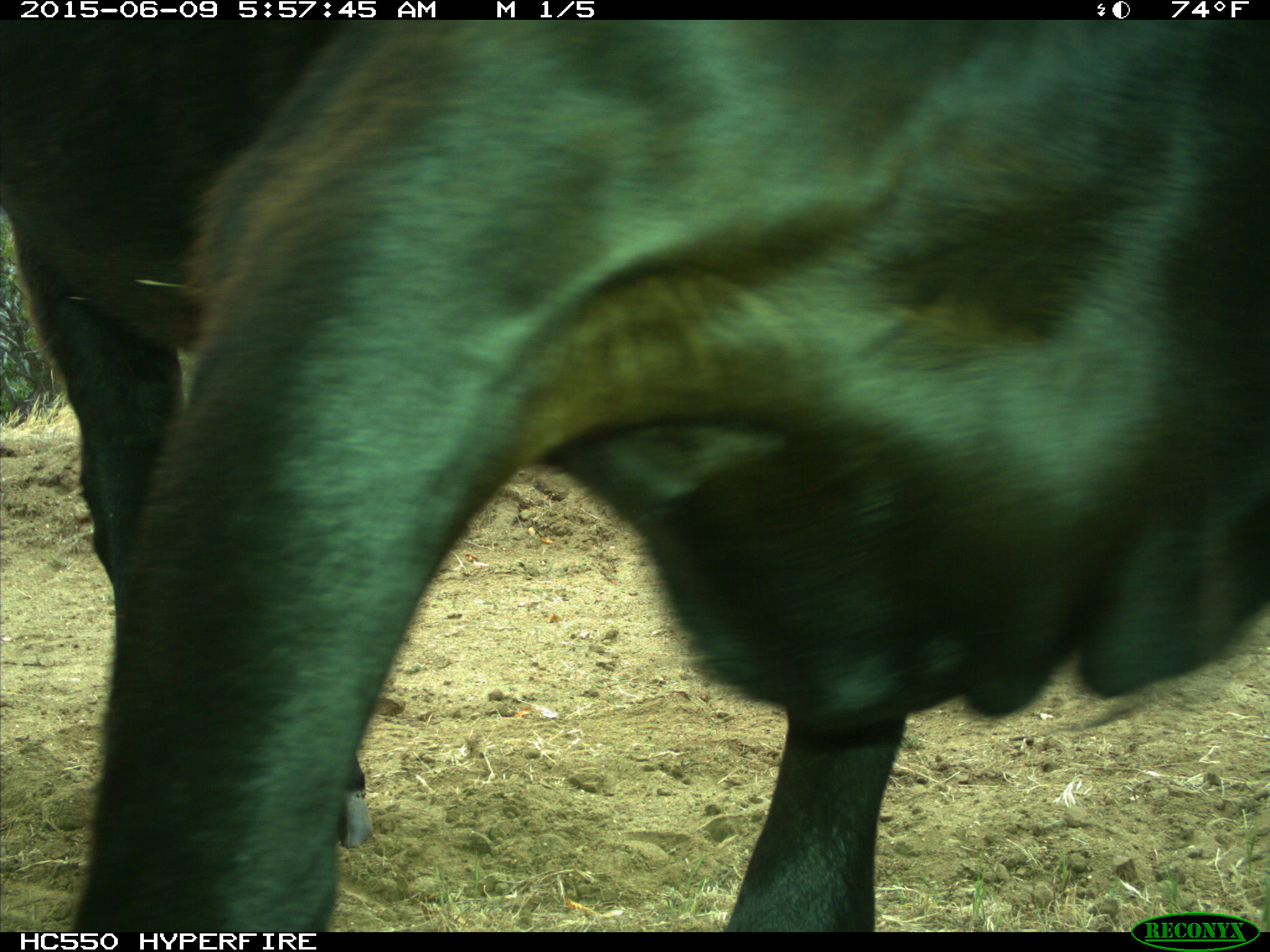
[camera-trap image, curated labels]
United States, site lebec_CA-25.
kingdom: Animalia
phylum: Chordata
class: Mammalia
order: Artiodactyla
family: Bovidae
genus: Bos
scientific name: Bos taurus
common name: domestic cow